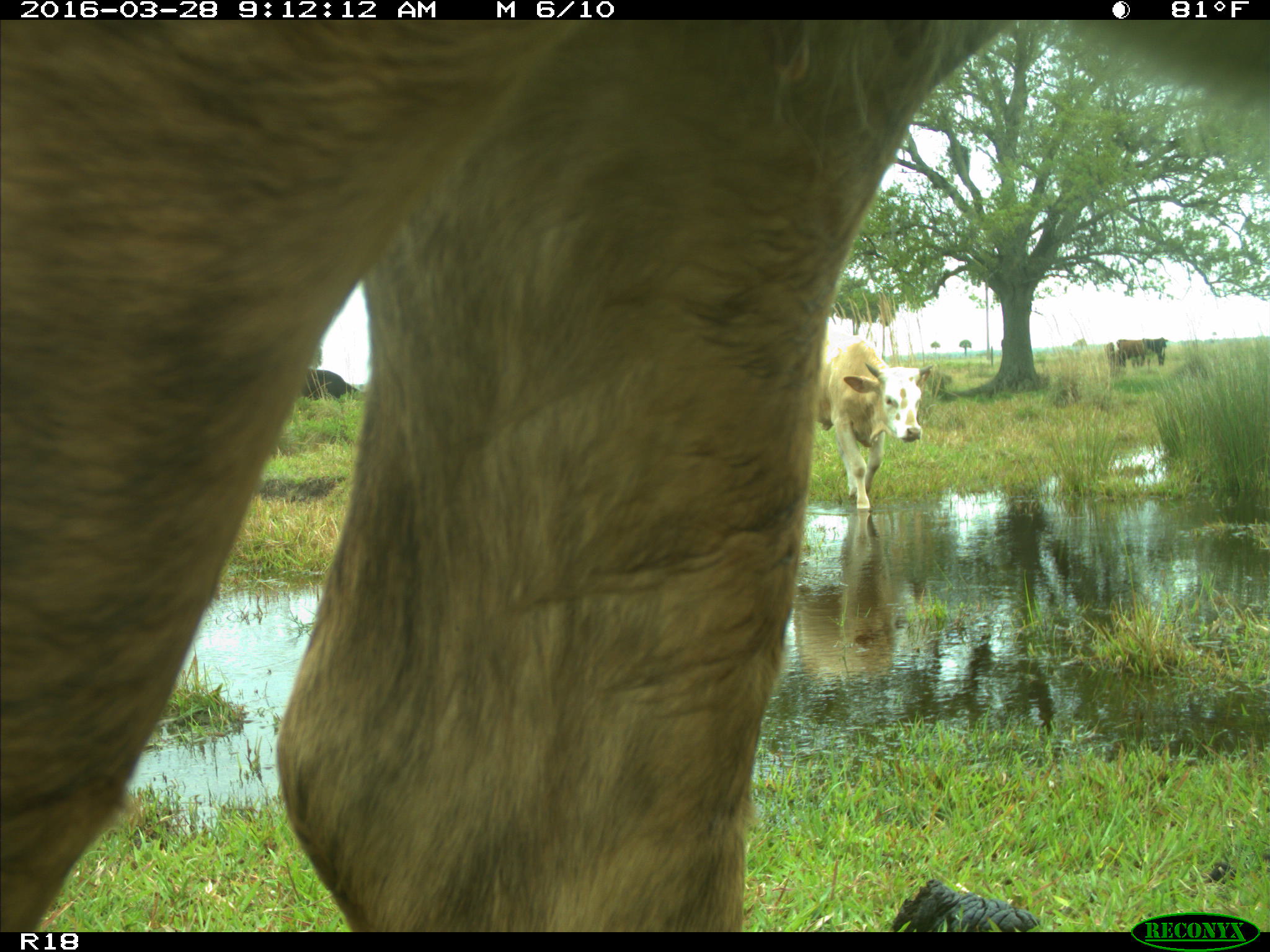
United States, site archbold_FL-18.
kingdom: Animalia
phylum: Chordata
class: Mammalia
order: Artiodactyla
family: Bovidae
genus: Bos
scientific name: Bos taurus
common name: domestic cow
Bos taurus (domestic cow).